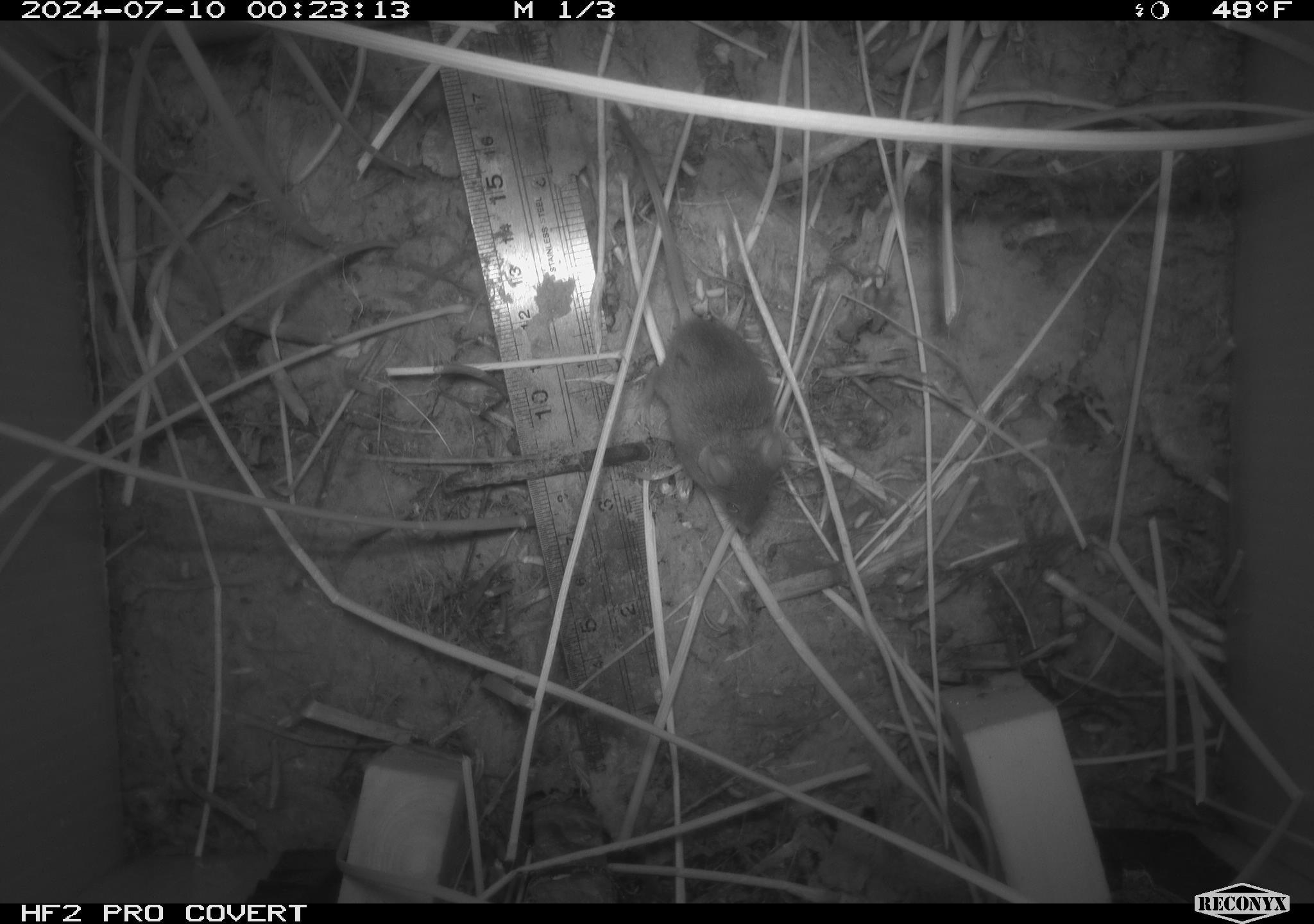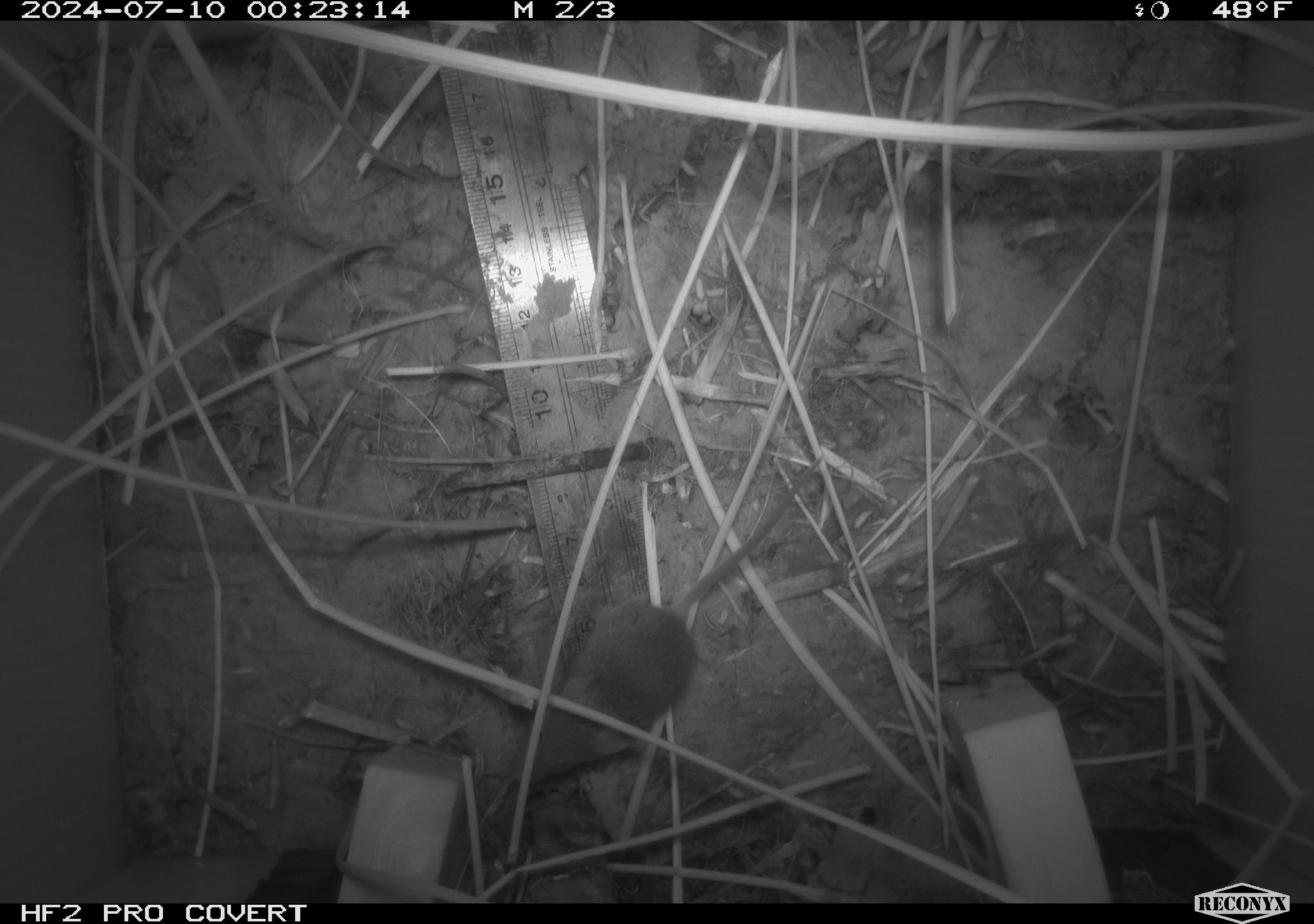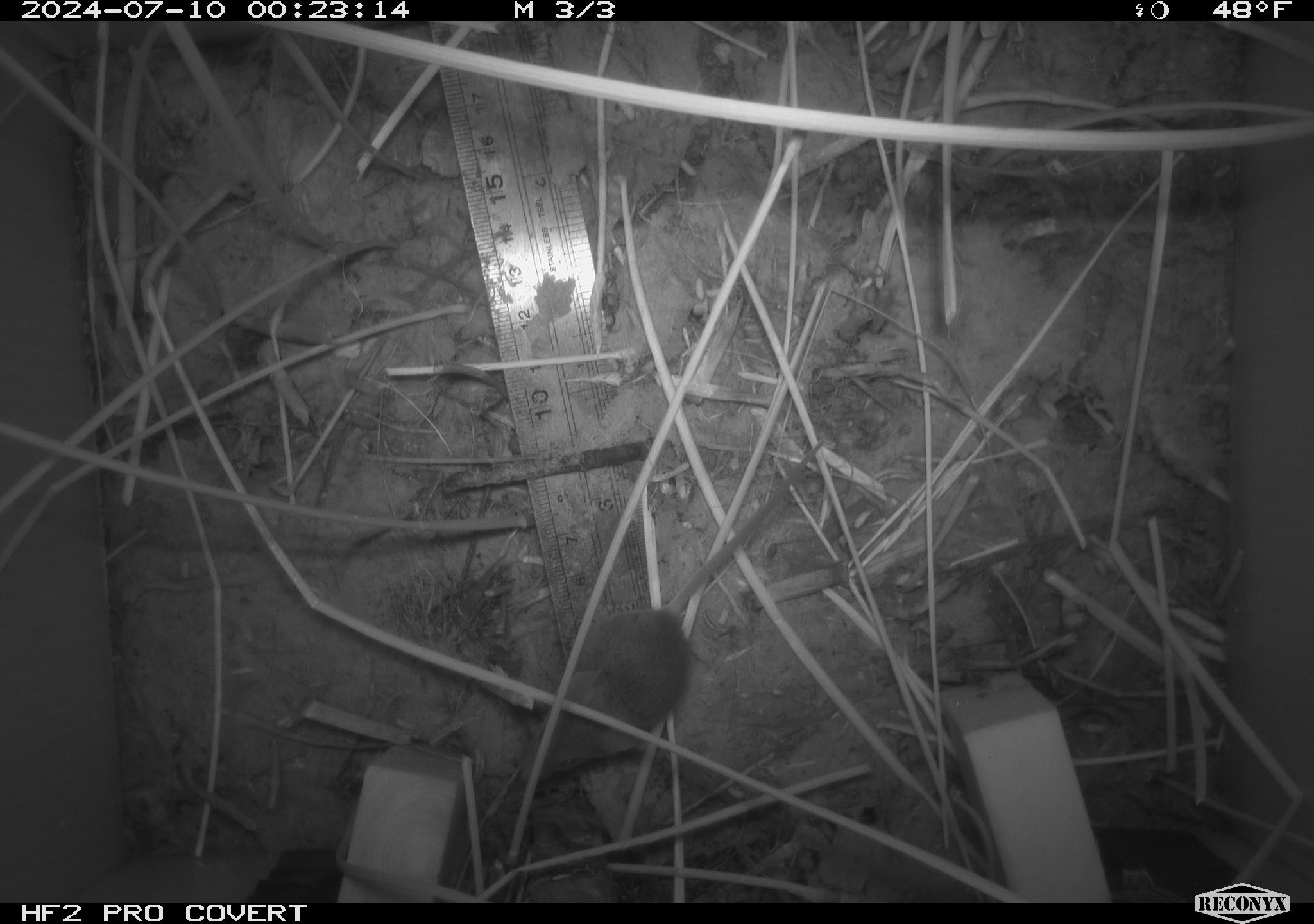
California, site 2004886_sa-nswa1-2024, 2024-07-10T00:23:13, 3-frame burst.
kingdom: Animalia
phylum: Chordata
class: Mammalia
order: Rodentia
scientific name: Rodentia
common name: rodent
Rodent (Rodentia).